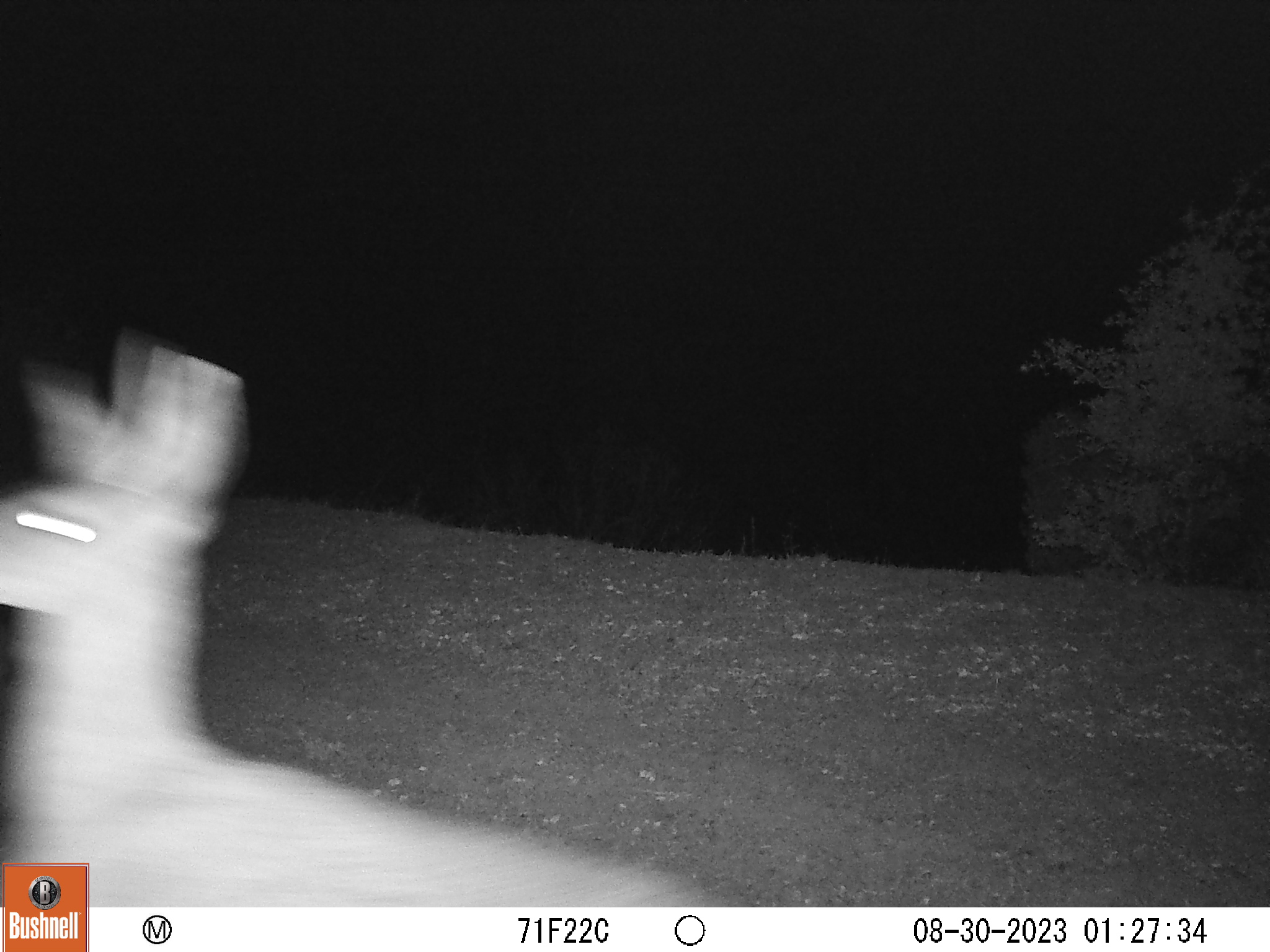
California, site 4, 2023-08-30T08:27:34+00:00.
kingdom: Animalia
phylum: Chordata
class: Mammalia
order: Artiodactyla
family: Cervidae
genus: Odocoileus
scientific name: Odocoileus hemionus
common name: mule deer